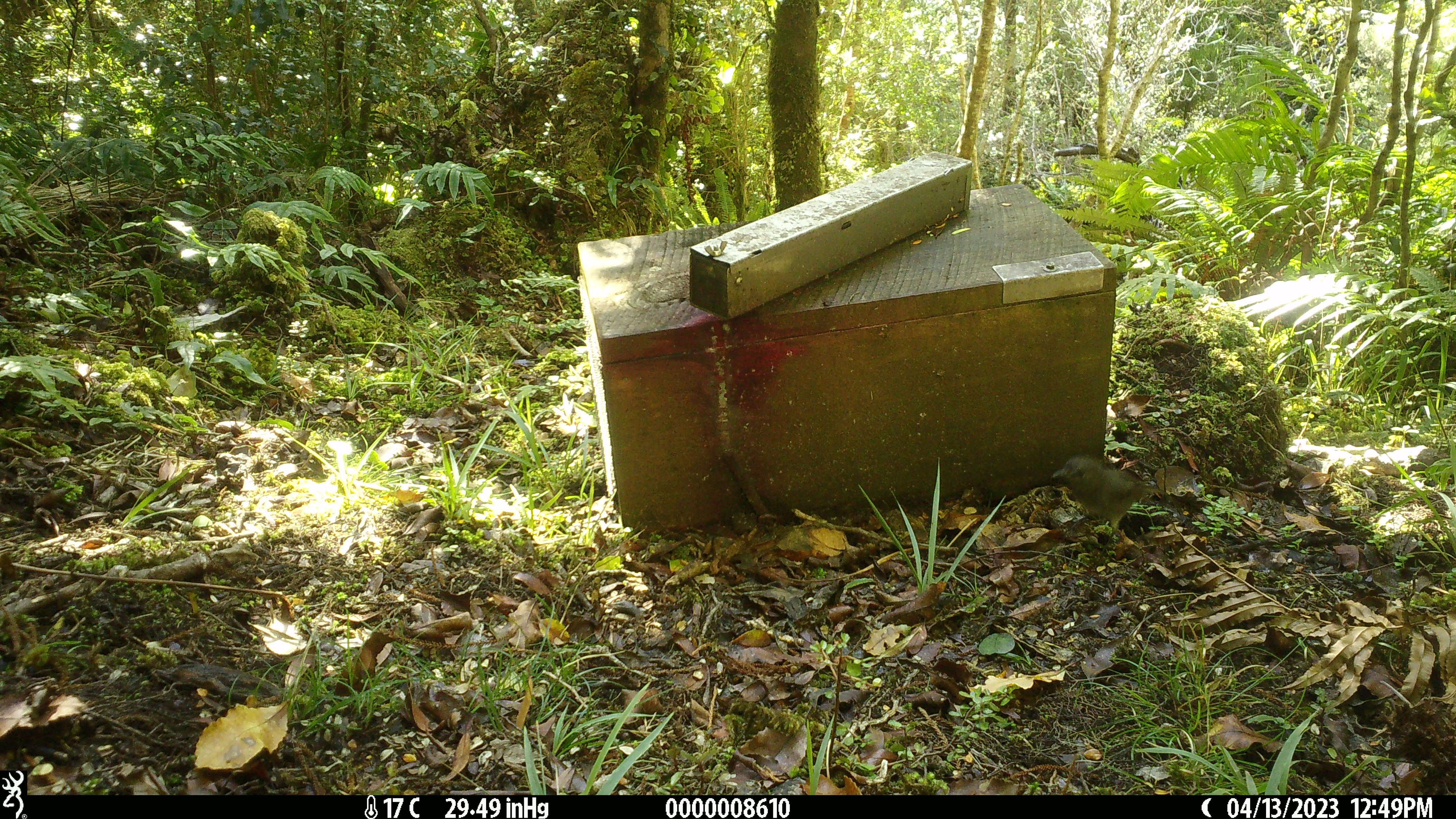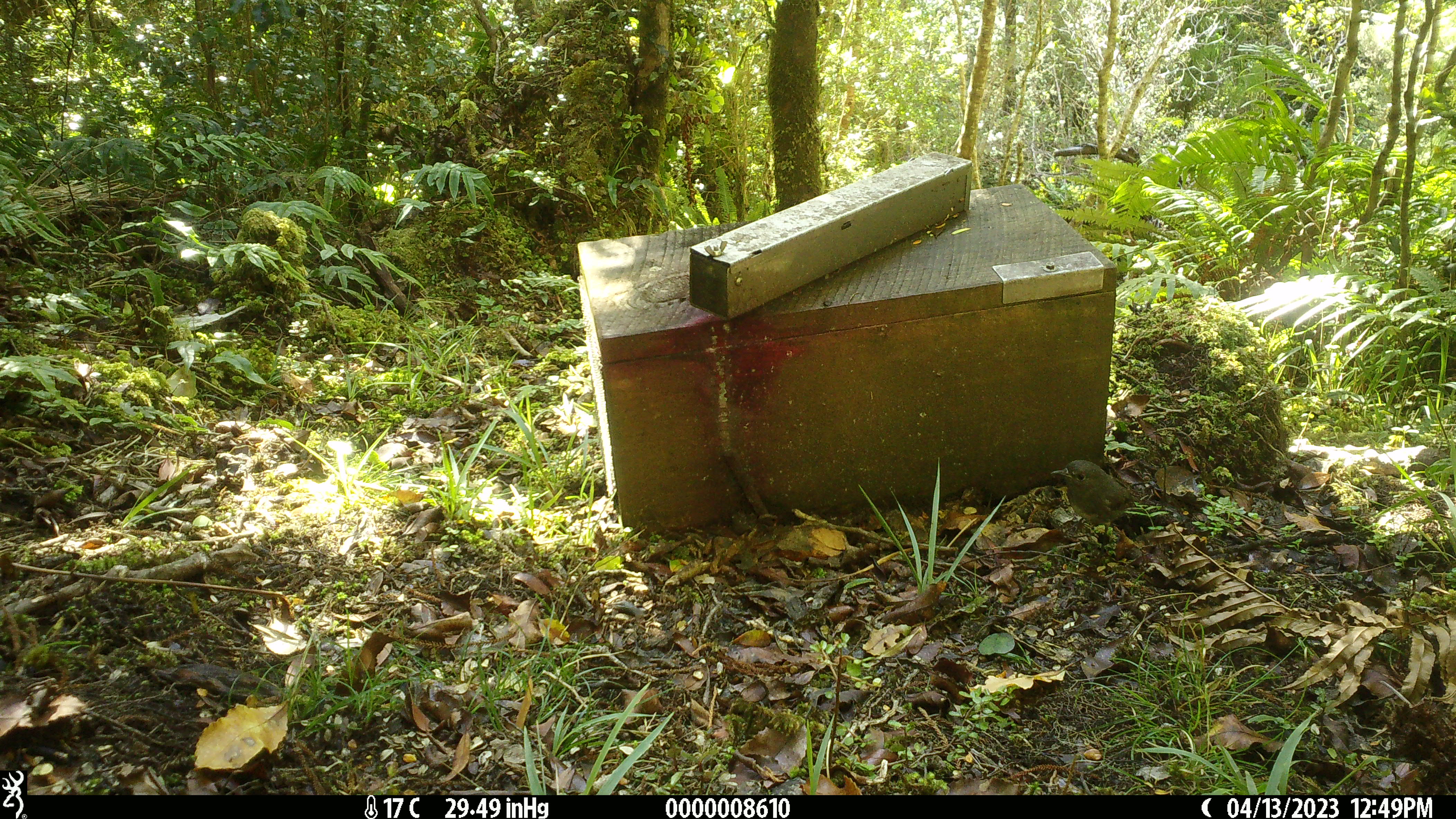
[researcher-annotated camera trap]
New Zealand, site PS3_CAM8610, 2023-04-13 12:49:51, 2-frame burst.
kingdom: Animalia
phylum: Chordata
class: Aves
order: Passeriformes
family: Petroicidae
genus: Petroica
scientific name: Petroica australis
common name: new zealand robin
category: robin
Robin (new zealand robin) (Petroica australis).